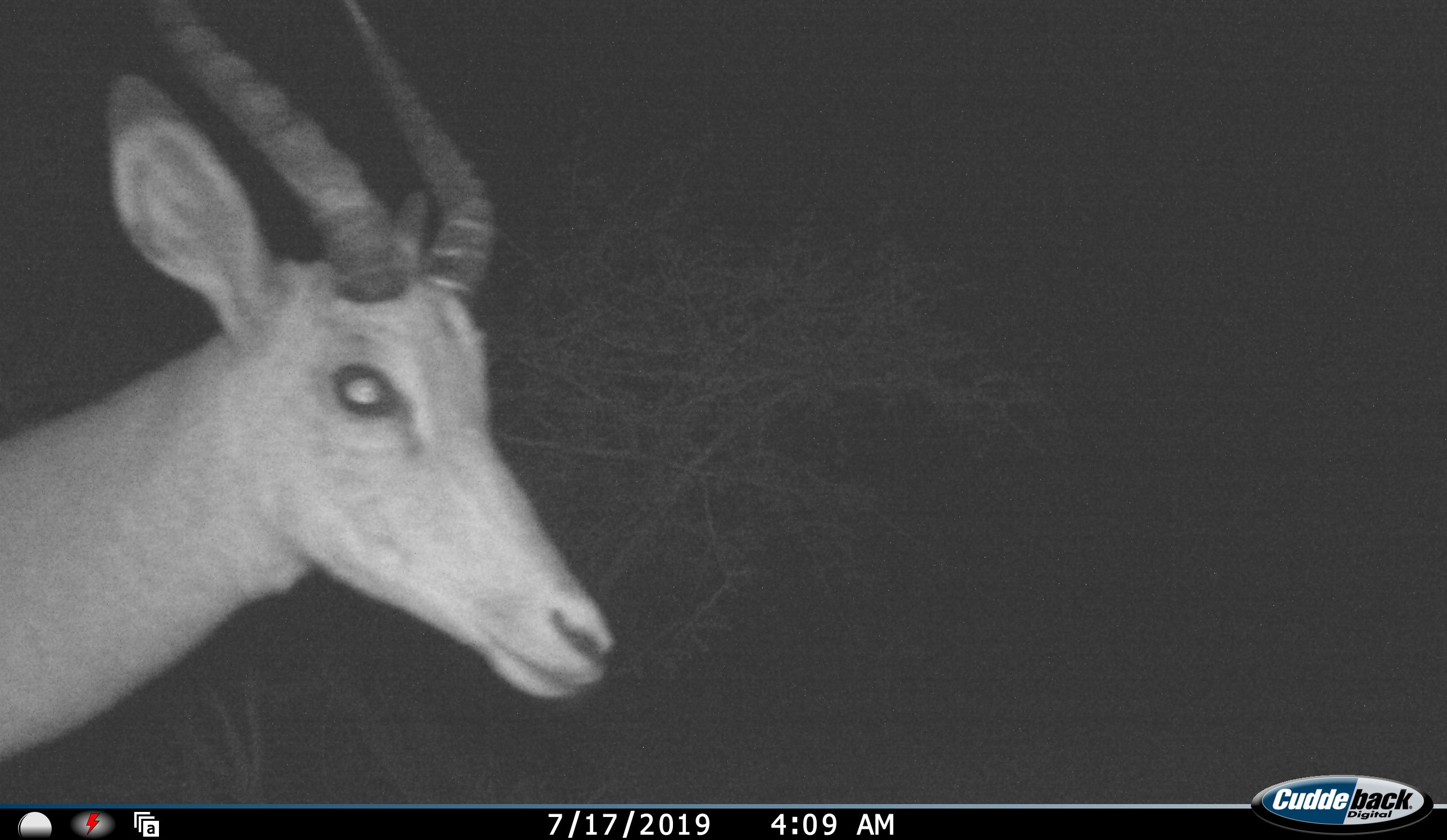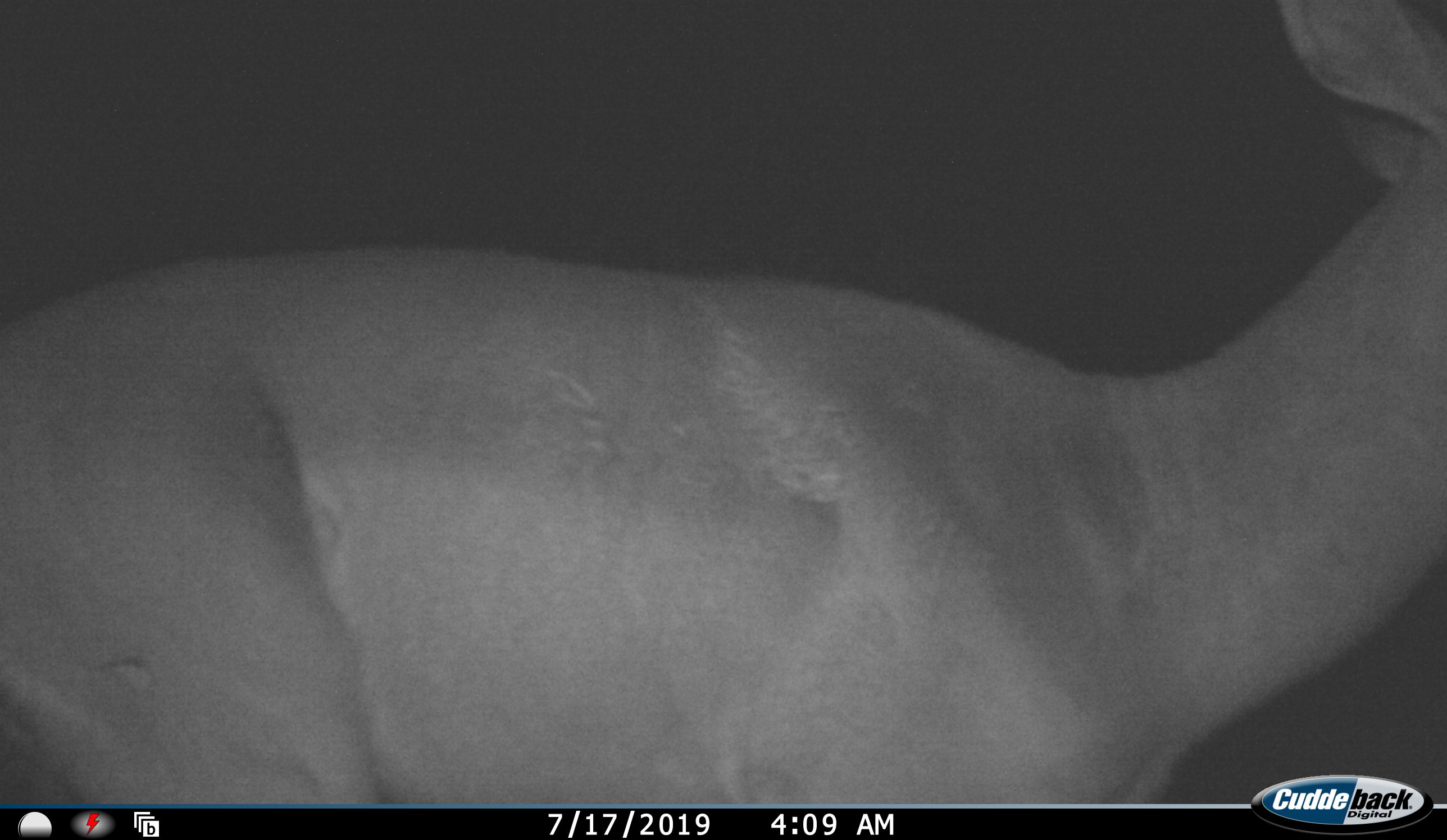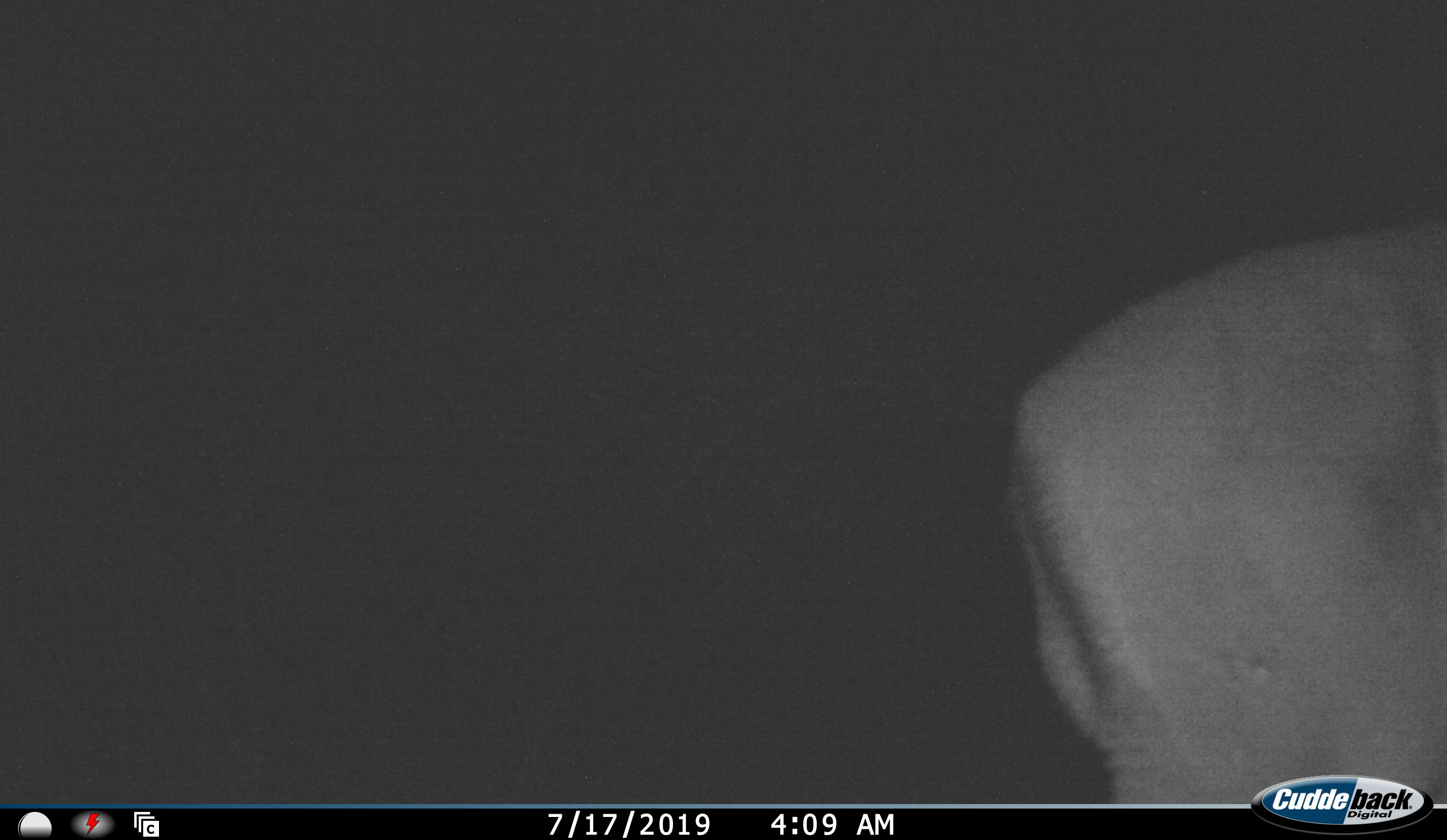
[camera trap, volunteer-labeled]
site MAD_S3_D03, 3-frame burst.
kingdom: Animalia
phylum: Chordata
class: Mammalia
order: Artiodactyla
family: Bovidae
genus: Aepyceros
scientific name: Aepyceros melampus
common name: impala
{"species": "impala (Aepyceros melampus)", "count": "1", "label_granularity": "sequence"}